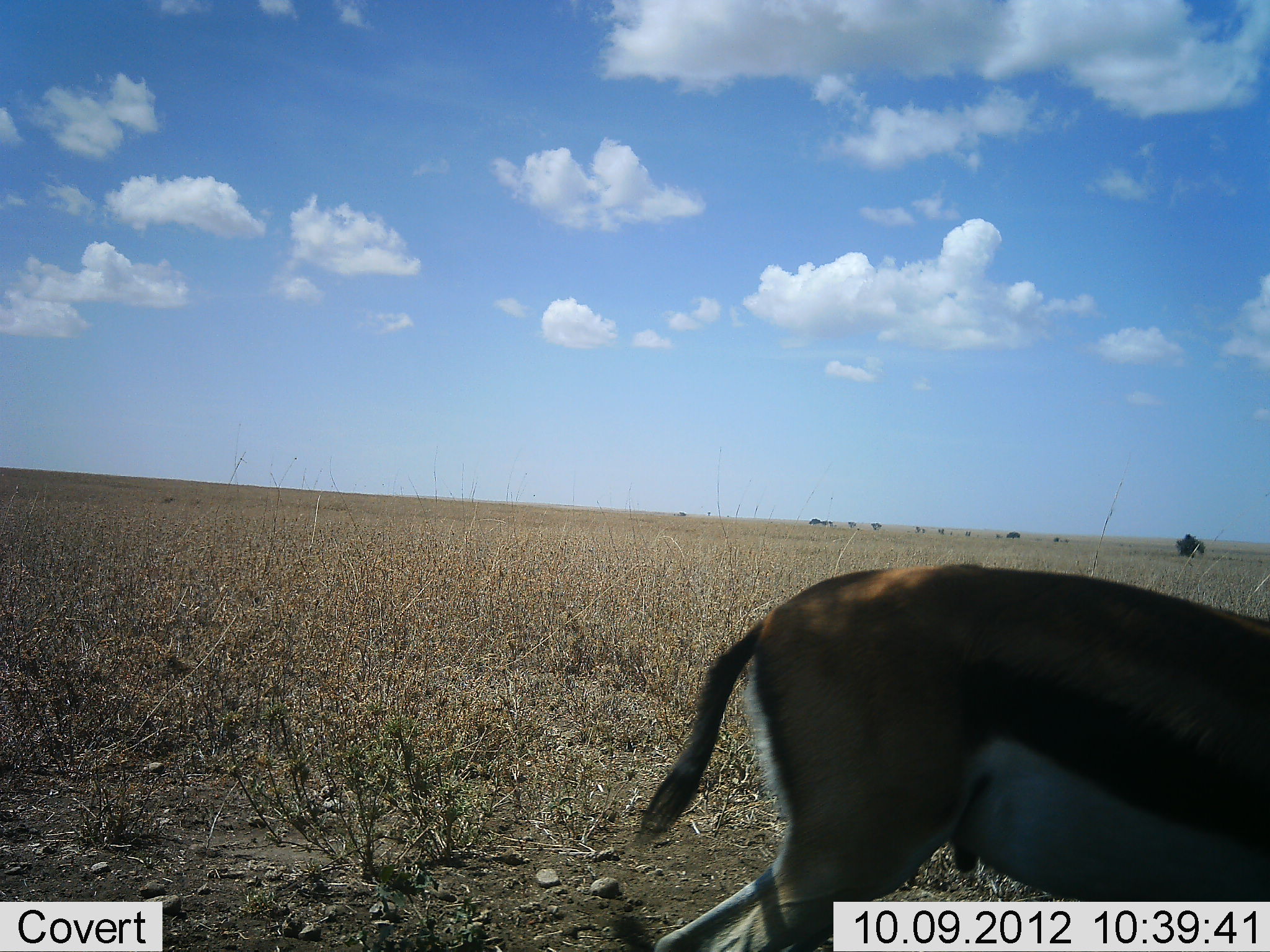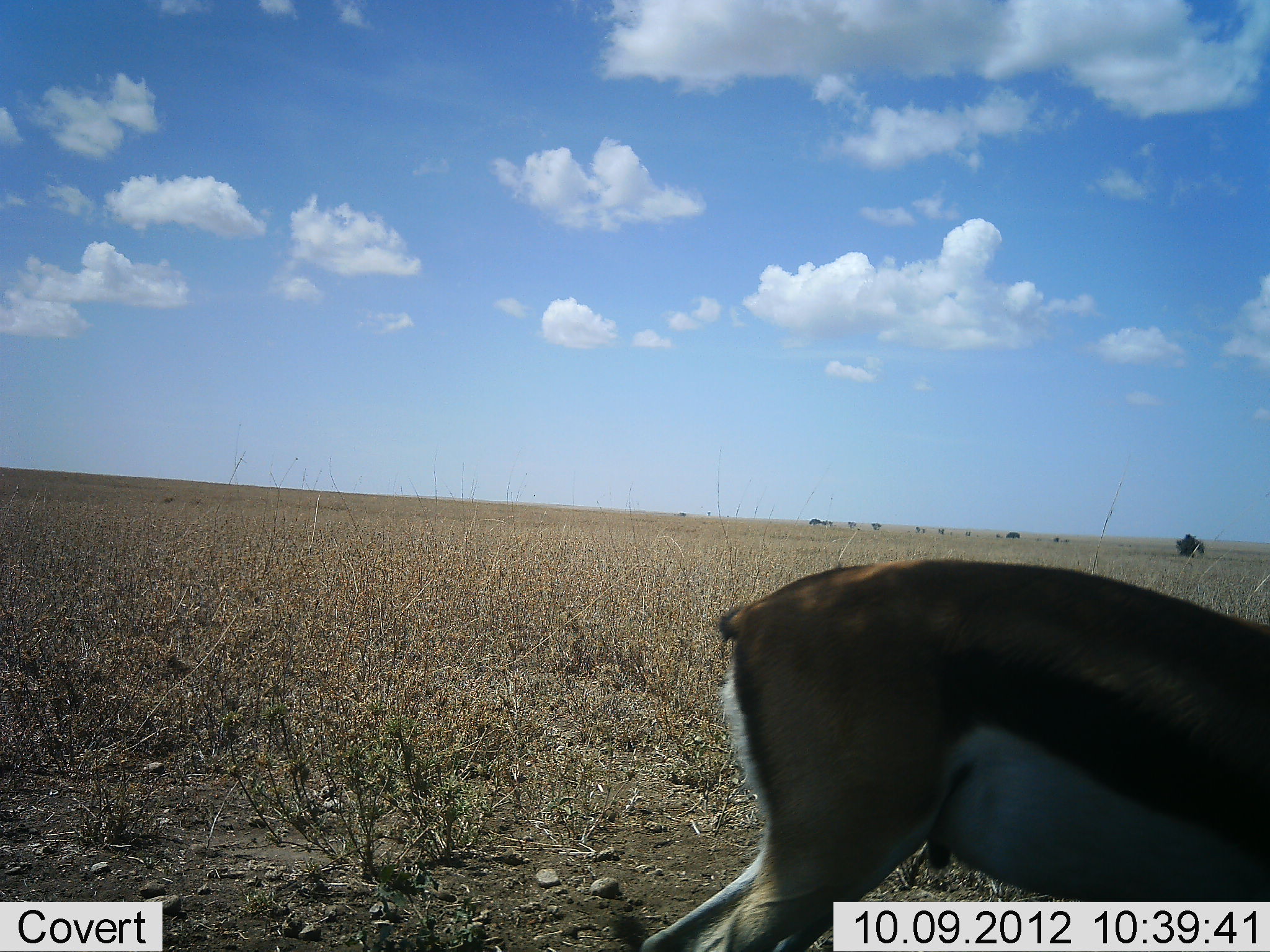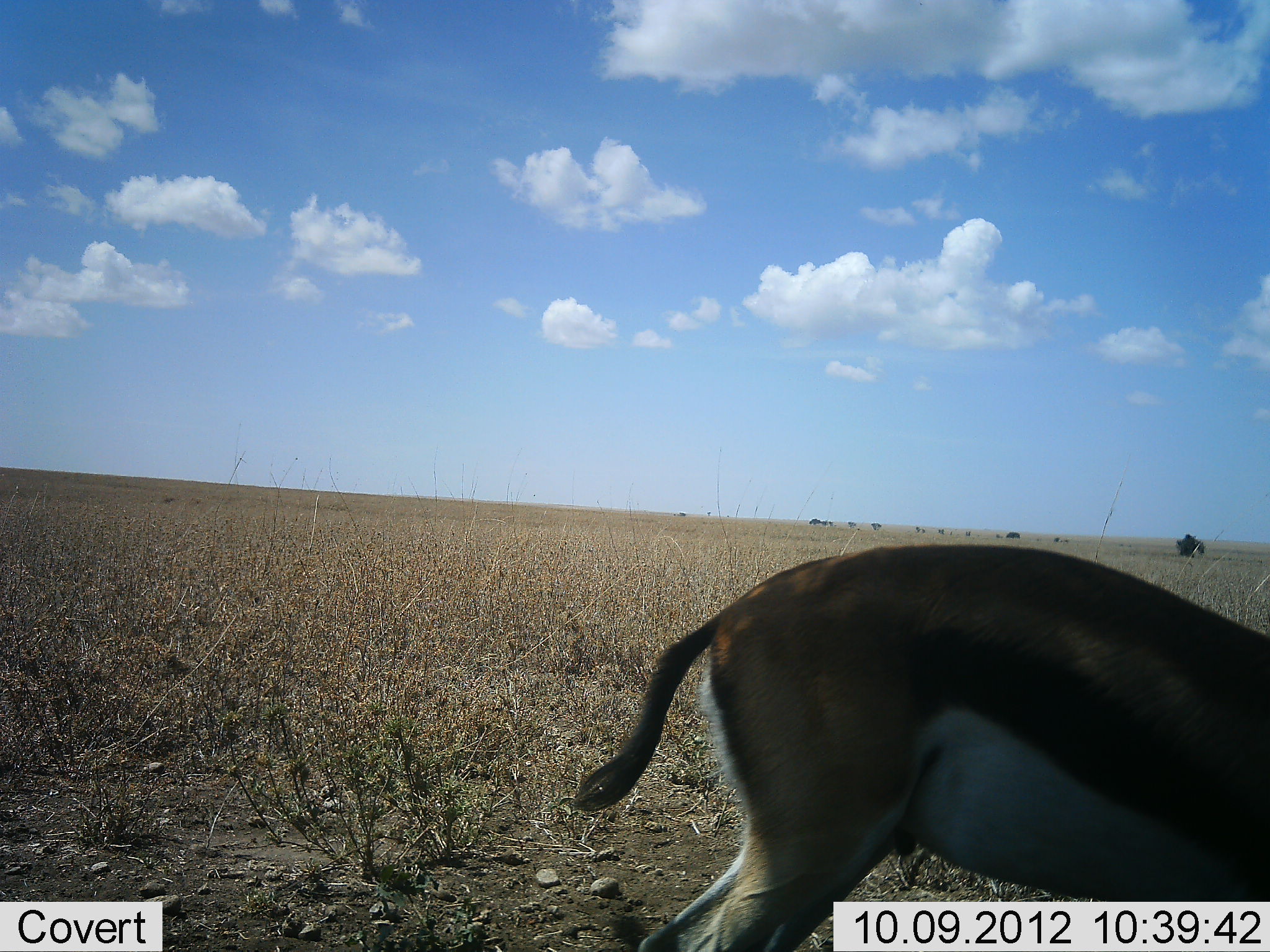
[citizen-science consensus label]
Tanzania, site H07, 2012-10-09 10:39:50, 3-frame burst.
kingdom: Animalia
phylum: Chordata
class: Mammalia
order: Artiodactyla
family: Bovidae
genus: Eudorcas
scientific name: Eudorcas thomsonii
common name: thomson's gazelle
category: gazellethomsons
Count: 1.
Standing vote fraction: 80%.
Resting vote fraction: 0%.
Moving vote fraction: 0%.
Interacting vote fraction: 0%.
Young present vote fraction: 0%.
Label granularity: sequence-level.